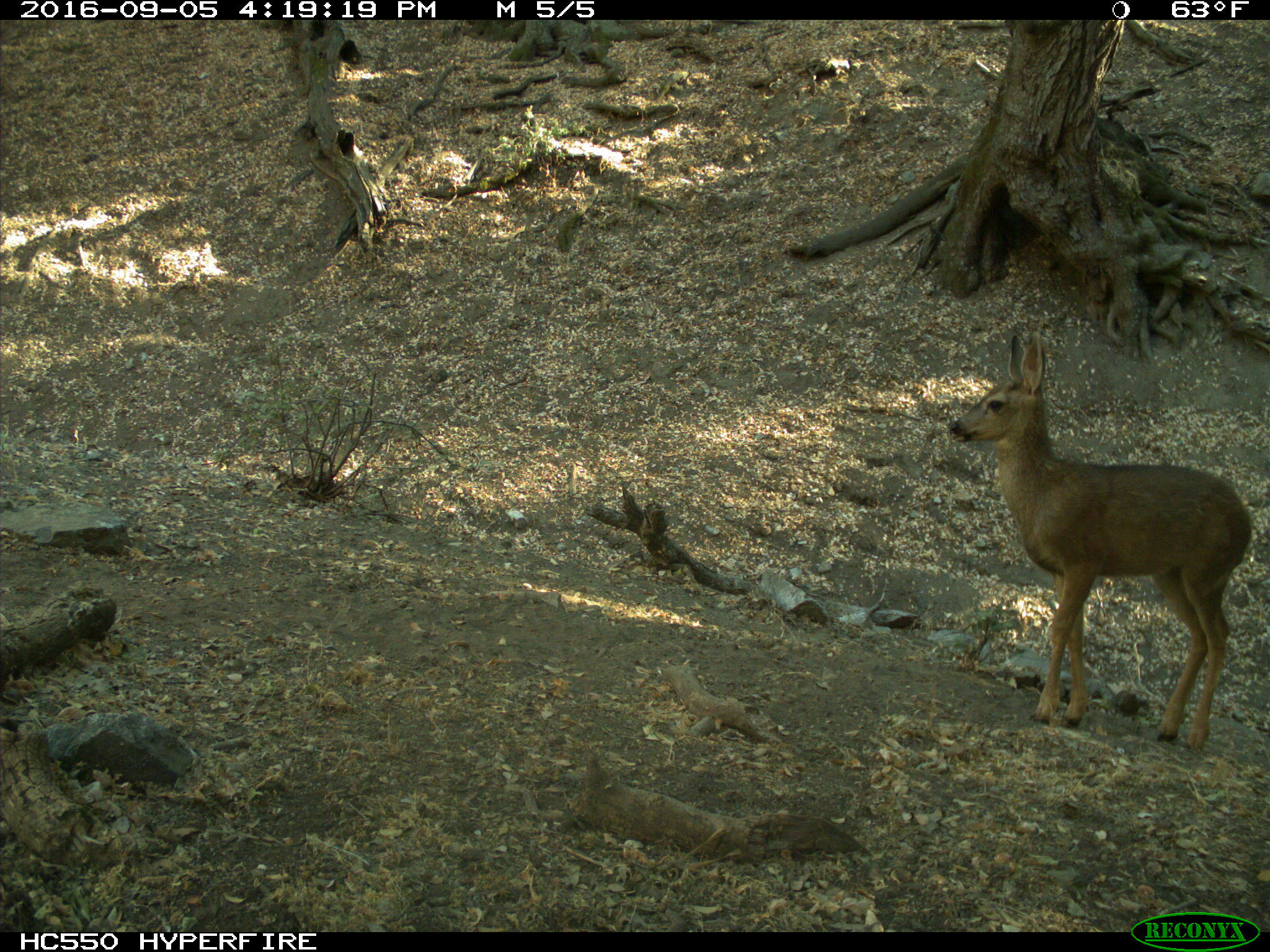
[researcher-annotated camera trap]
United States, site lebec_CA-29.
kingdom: Animalia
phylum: Chordata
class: Mammalia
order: Artiodactyla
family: Cervidae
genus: Odocoileus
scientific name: Odocoileus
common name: deer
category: unidentified deer